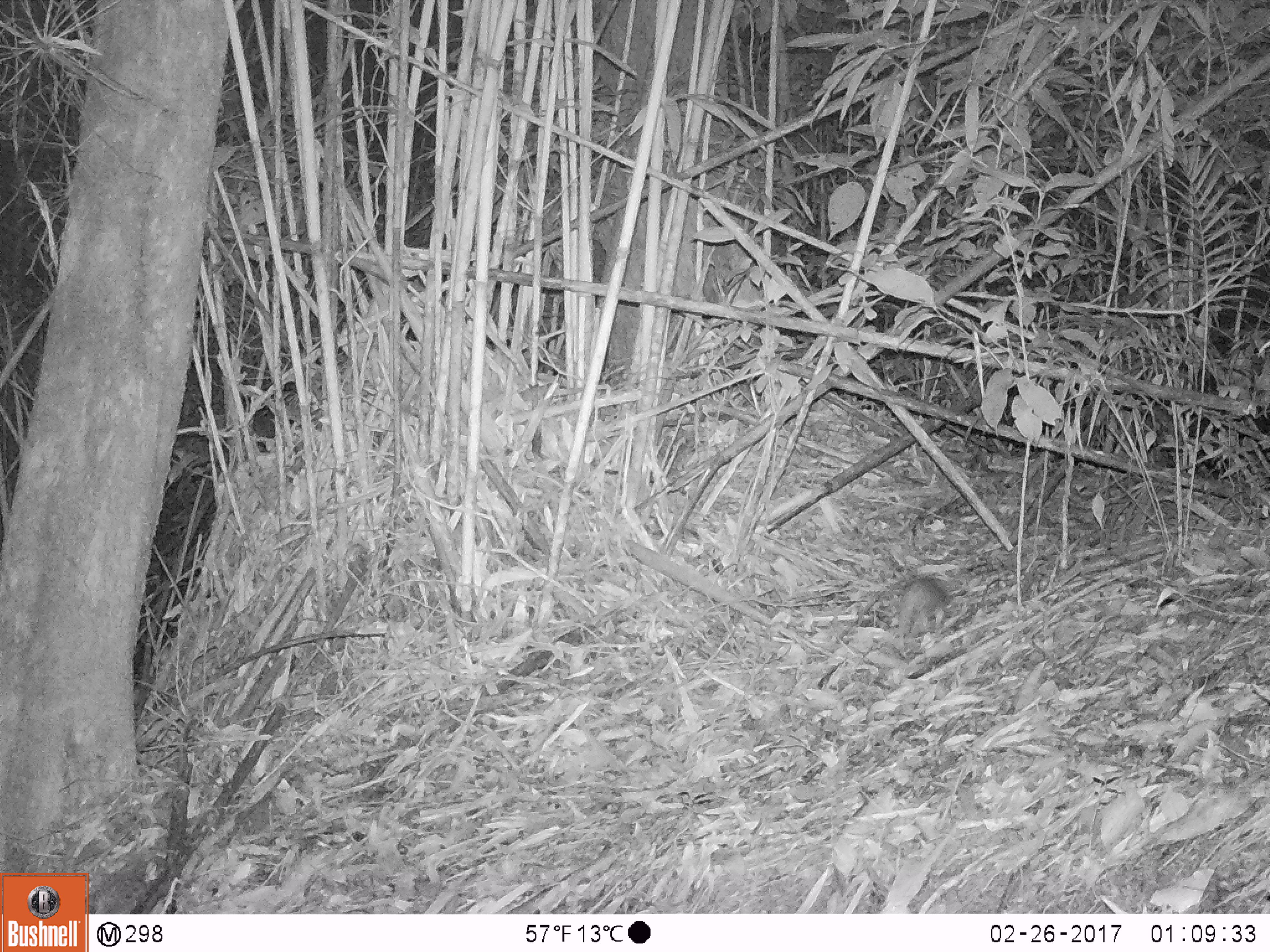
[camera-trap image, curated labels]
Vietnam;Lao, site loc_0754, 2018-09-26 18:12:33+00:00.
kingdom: Animalia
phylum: Chordata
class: Mammalia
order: Rodentia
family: Muridae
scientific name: Muridae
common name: old-world mice and rats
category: unidentified murid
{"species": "unidentified murid (old-world mice and rats) (Muridae)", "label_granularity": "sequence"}